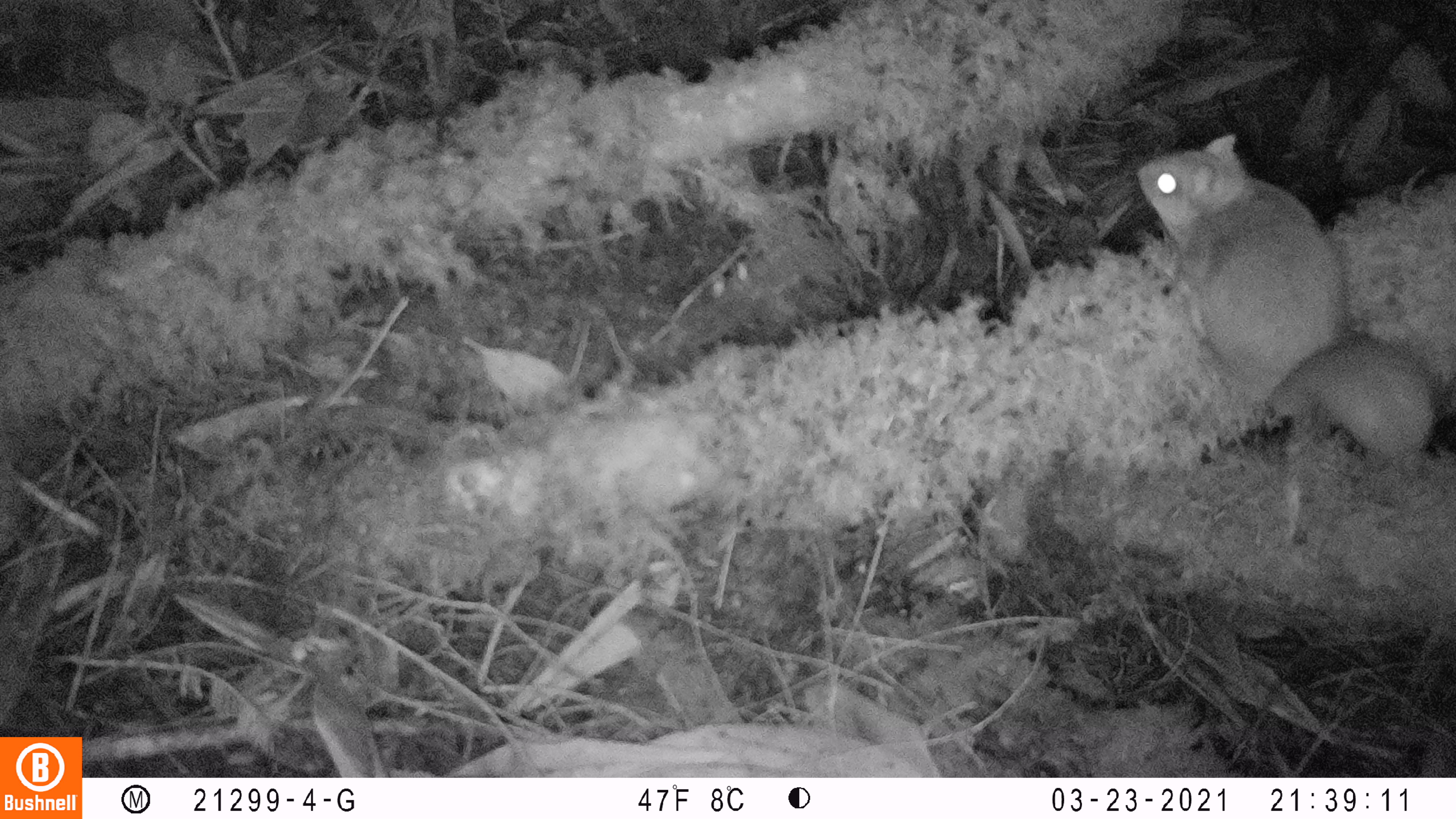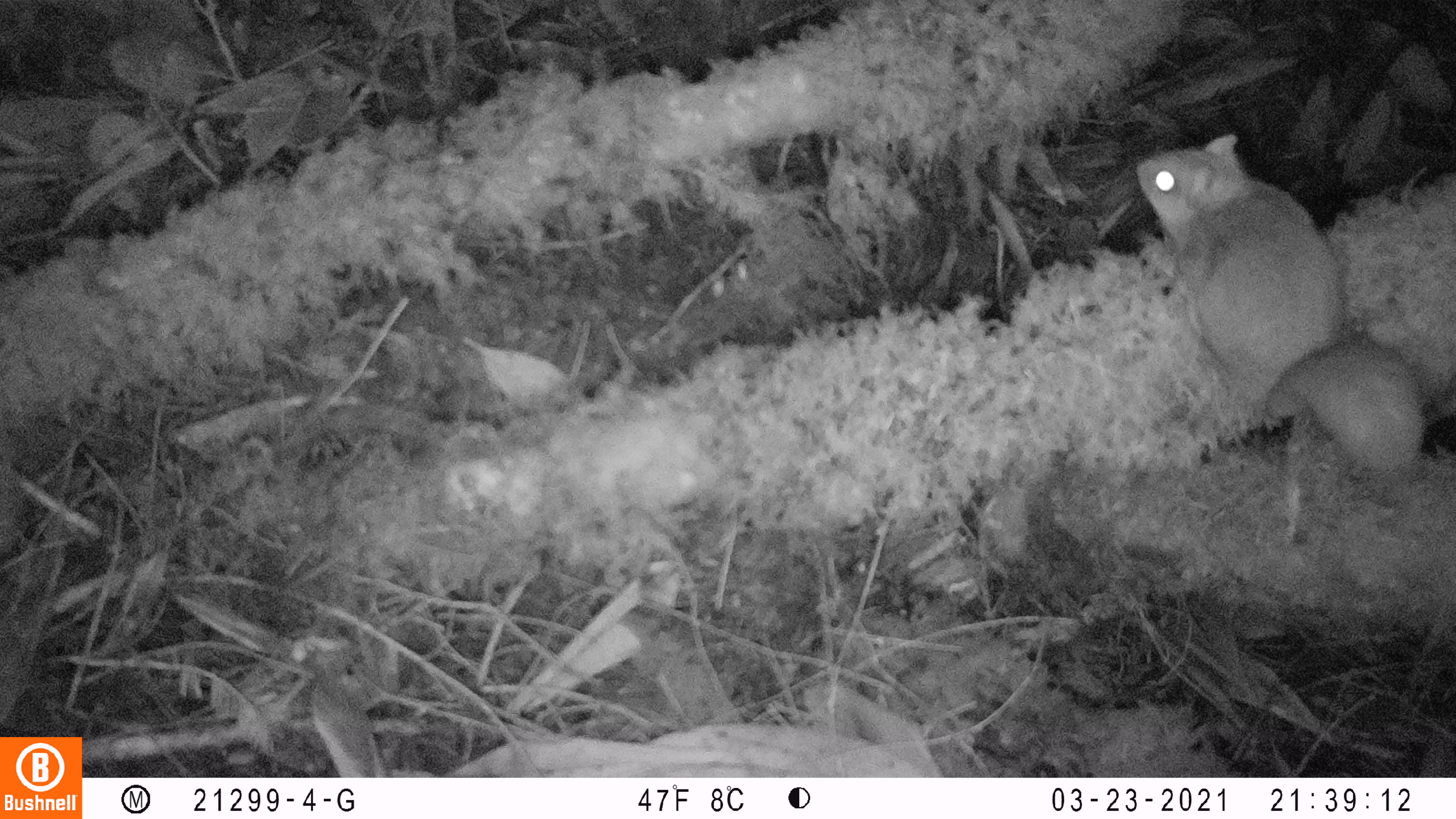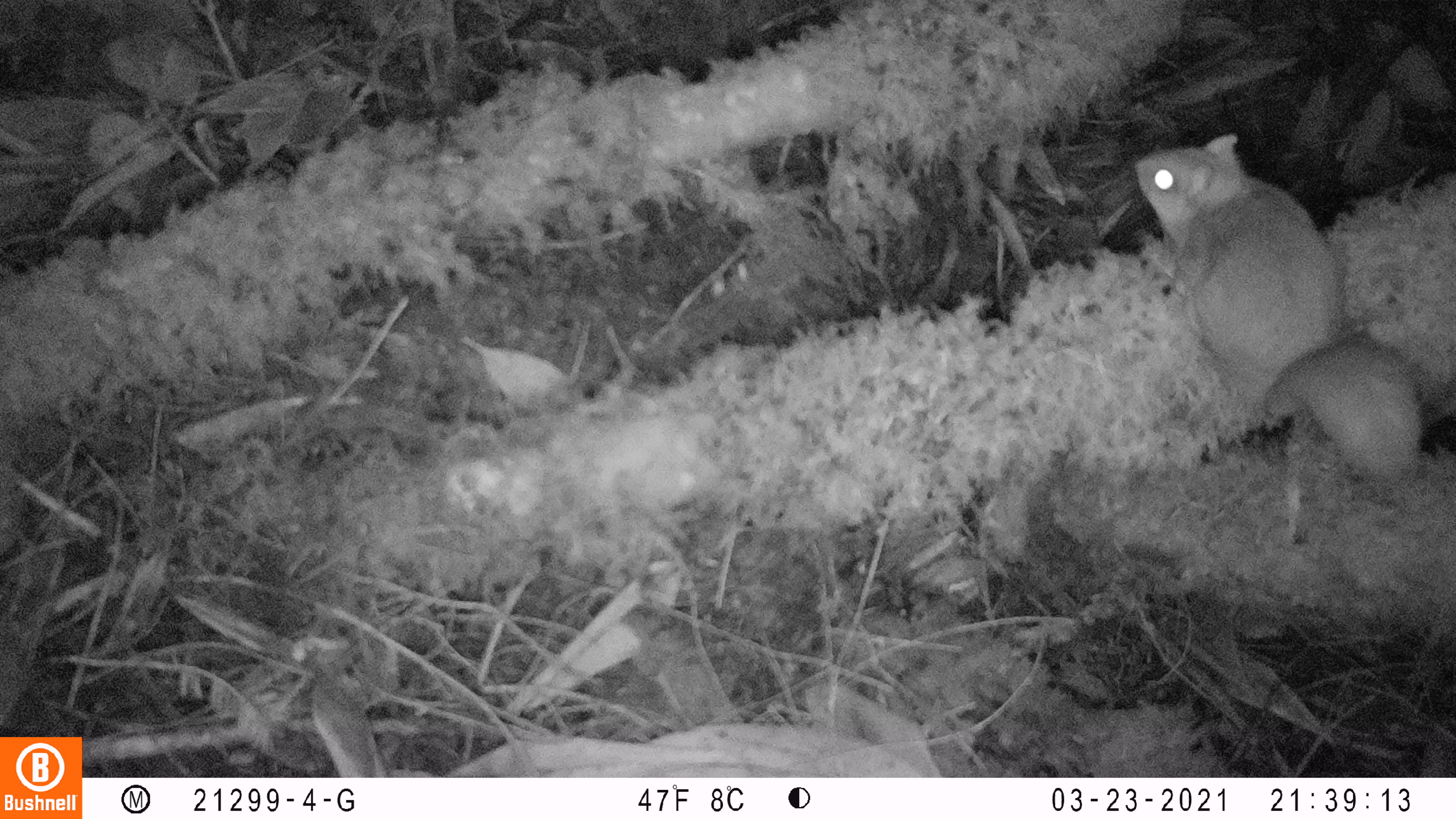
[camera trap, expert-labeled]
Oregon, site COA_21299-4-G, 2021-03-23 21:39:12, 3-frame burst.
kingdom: Animalia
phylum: Chordata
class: Mammalia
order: Rodentia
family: Sciuridae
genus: Glaucomys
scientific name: Glaucomys oregonensis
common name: humboldt's flying squirrel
Humboldt's flying squirrel (Glaucomys oregonensis).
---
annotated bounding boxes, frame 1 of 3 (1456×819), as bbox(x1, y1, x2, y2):
humboldt's flying squirrel: bbox(1129, 129, 1447, 470)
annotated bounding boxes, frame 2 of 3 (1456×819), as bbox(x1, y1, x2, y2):
humboldt's flying squirrel: bbox(1119, 130, 1444, 484)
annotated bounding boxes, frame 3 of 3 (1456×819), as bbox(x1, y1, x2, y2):
humboldt's flying squirrel: bbox(1121, 125, 1430, 491)